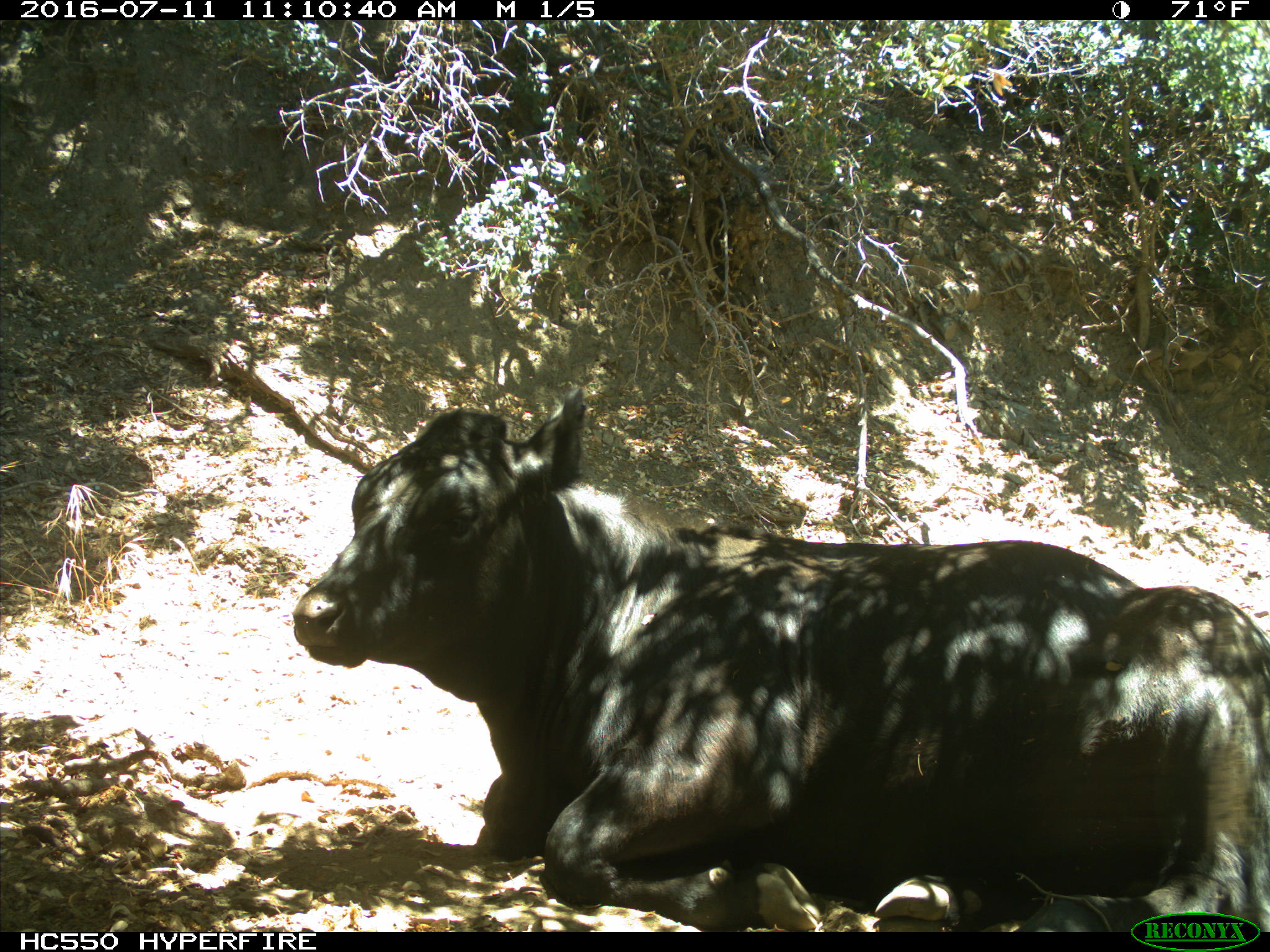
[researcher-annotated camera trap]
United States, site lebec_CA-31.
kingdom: Animalia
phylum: Chordata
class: Mammalia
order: Artiodactyla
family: Bovidae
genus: Bos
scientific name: Bos taurus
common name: domestic cow